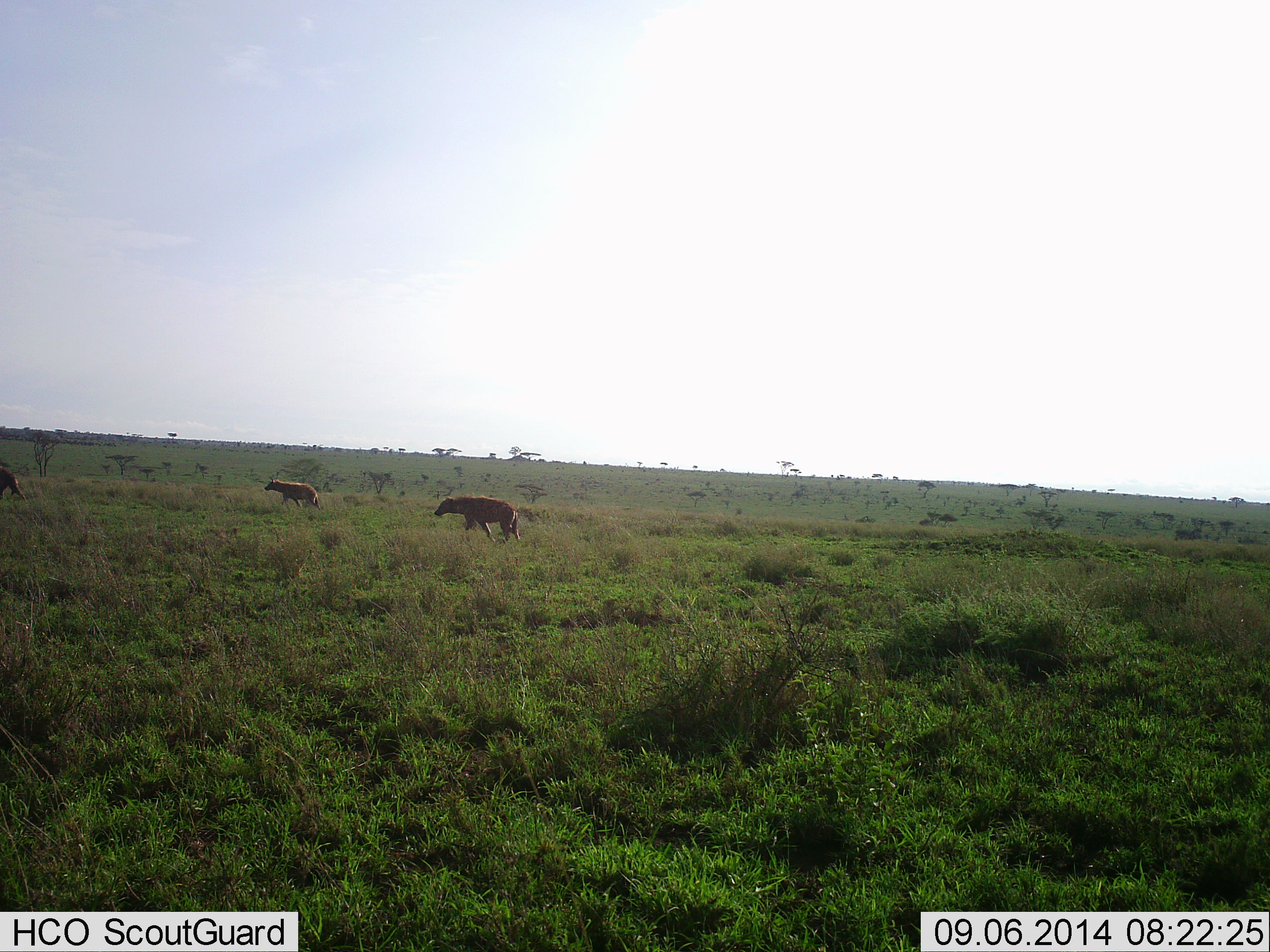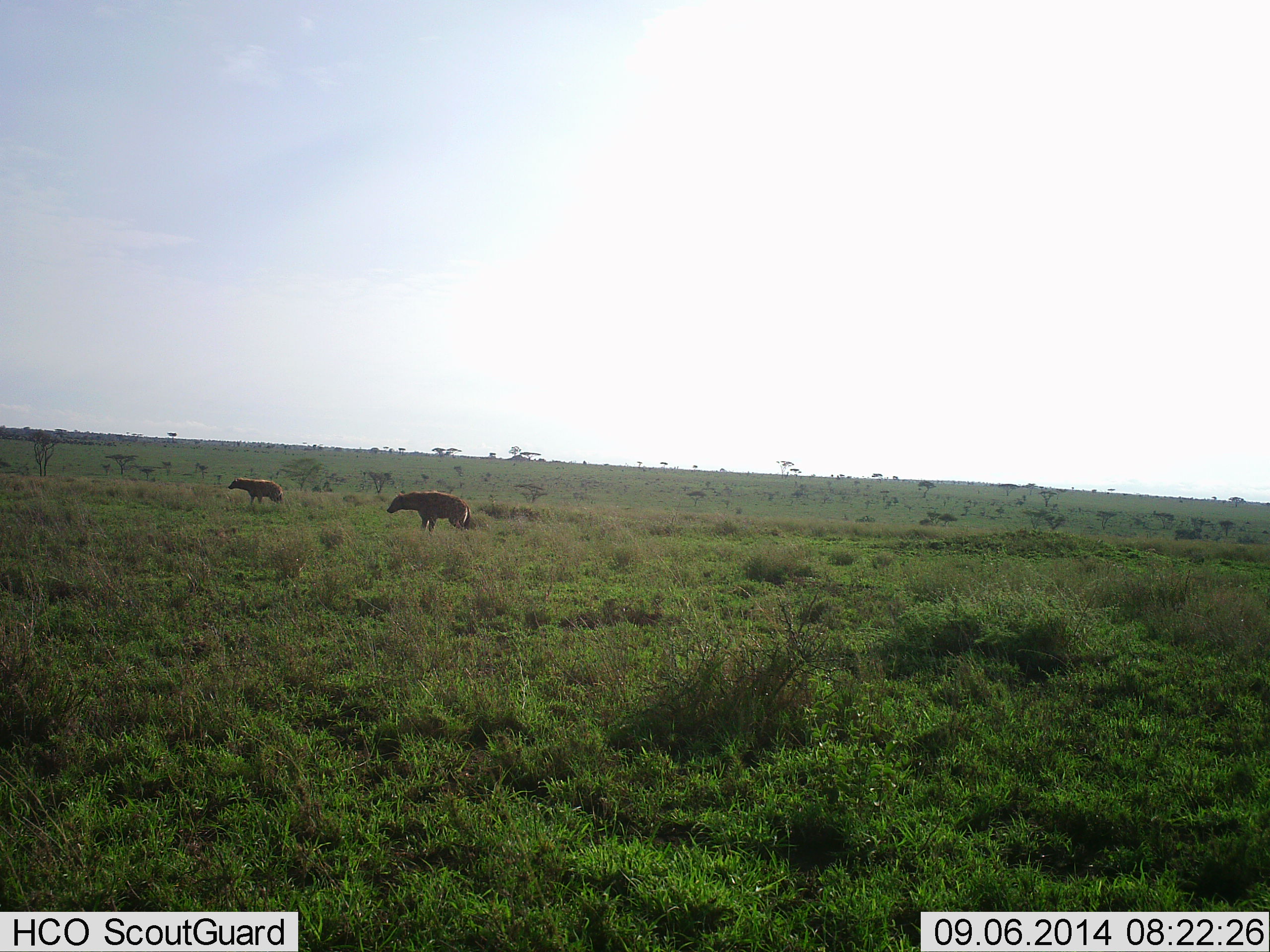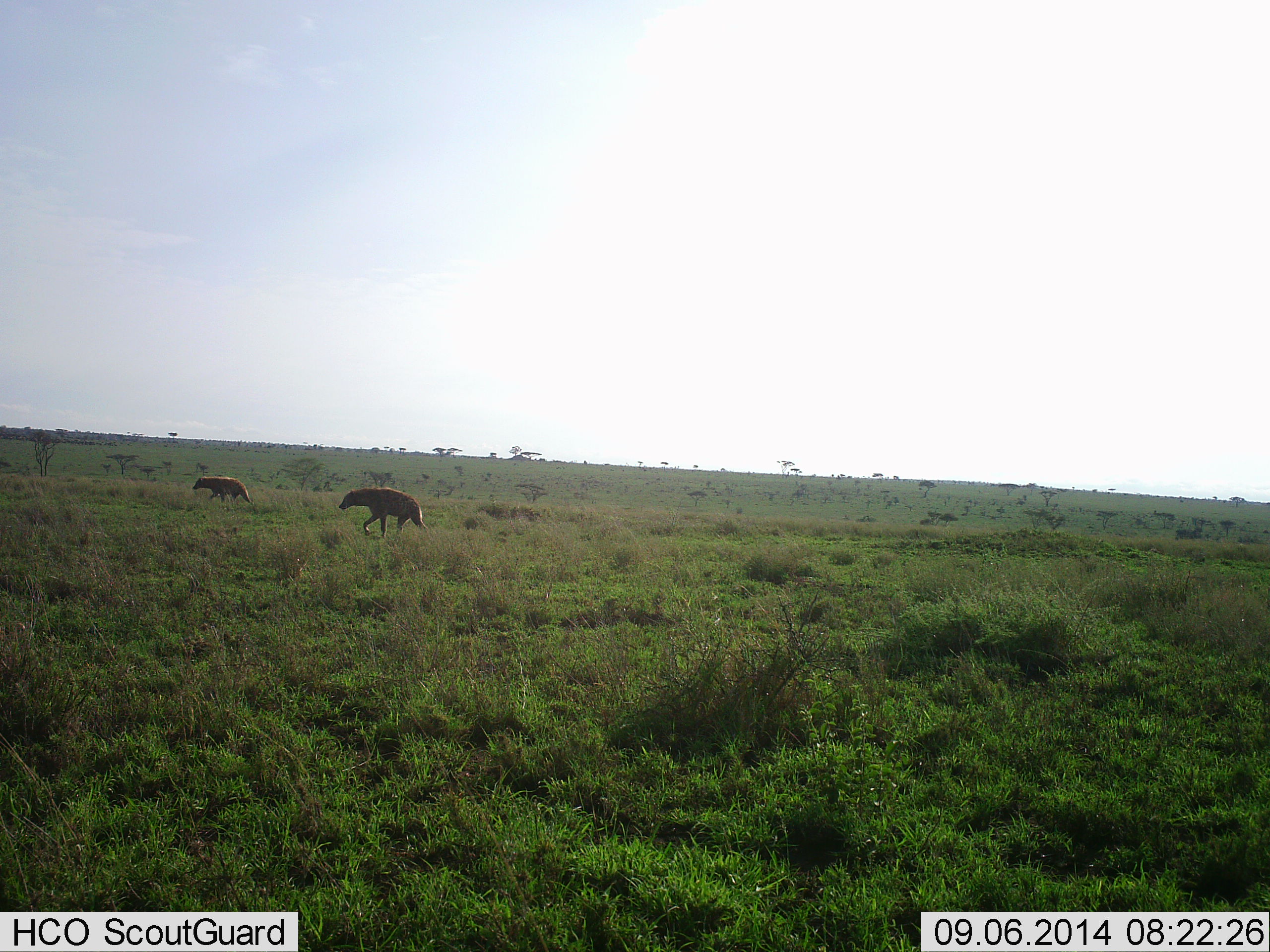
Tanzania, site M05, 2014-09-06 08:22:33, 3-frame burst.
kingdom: Animalia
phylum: Chordata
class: Mammalia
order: Carnivora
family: Hyaenidae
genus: Crocuta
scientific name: Crocuta crocuta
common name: spotted hyena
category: hyenaspotted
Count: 2.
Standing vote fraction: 0%.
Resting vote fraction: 0%.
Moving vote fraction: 100%.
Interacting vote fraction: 0%.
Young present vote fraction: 0%.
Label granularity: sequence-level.